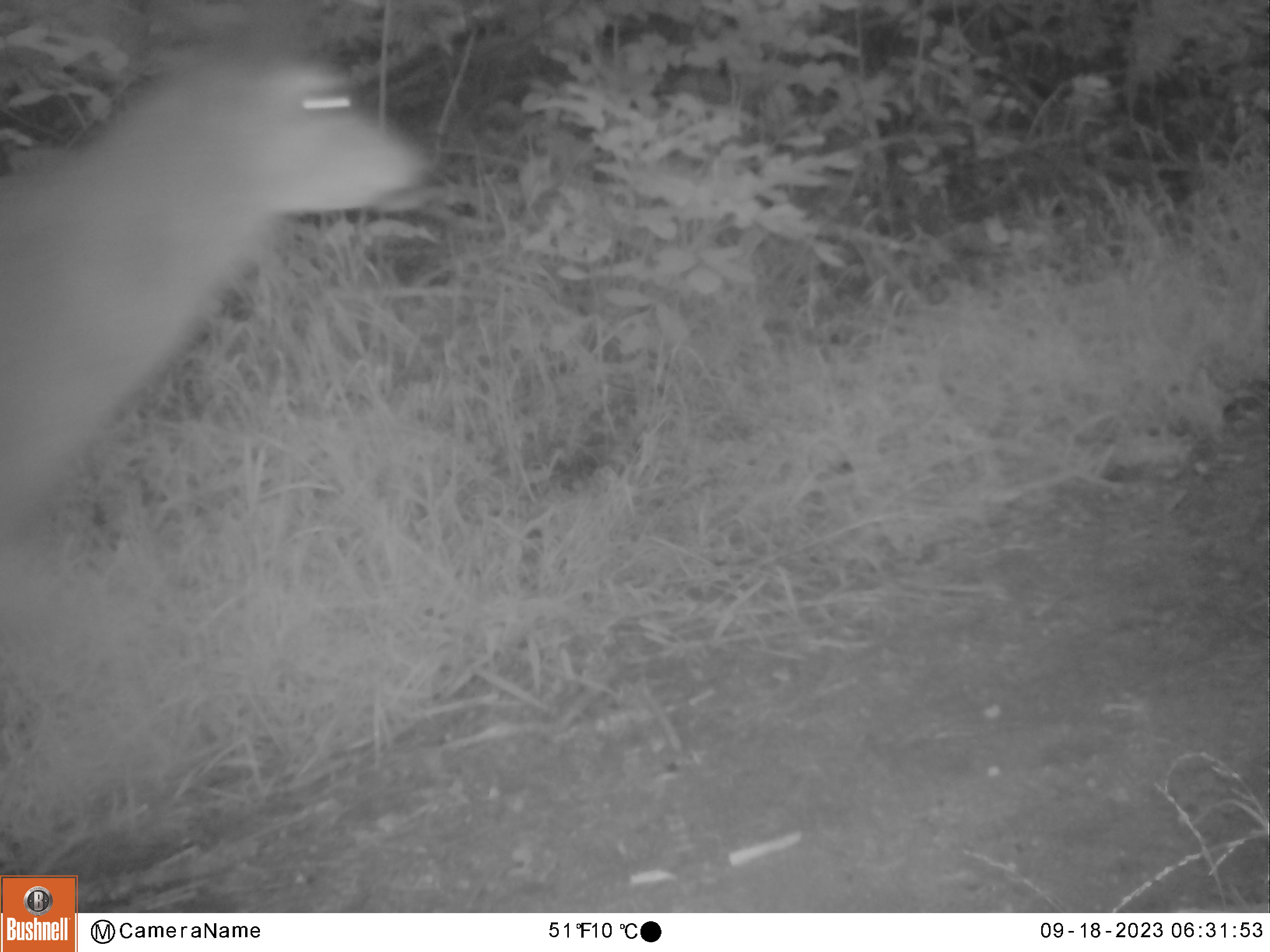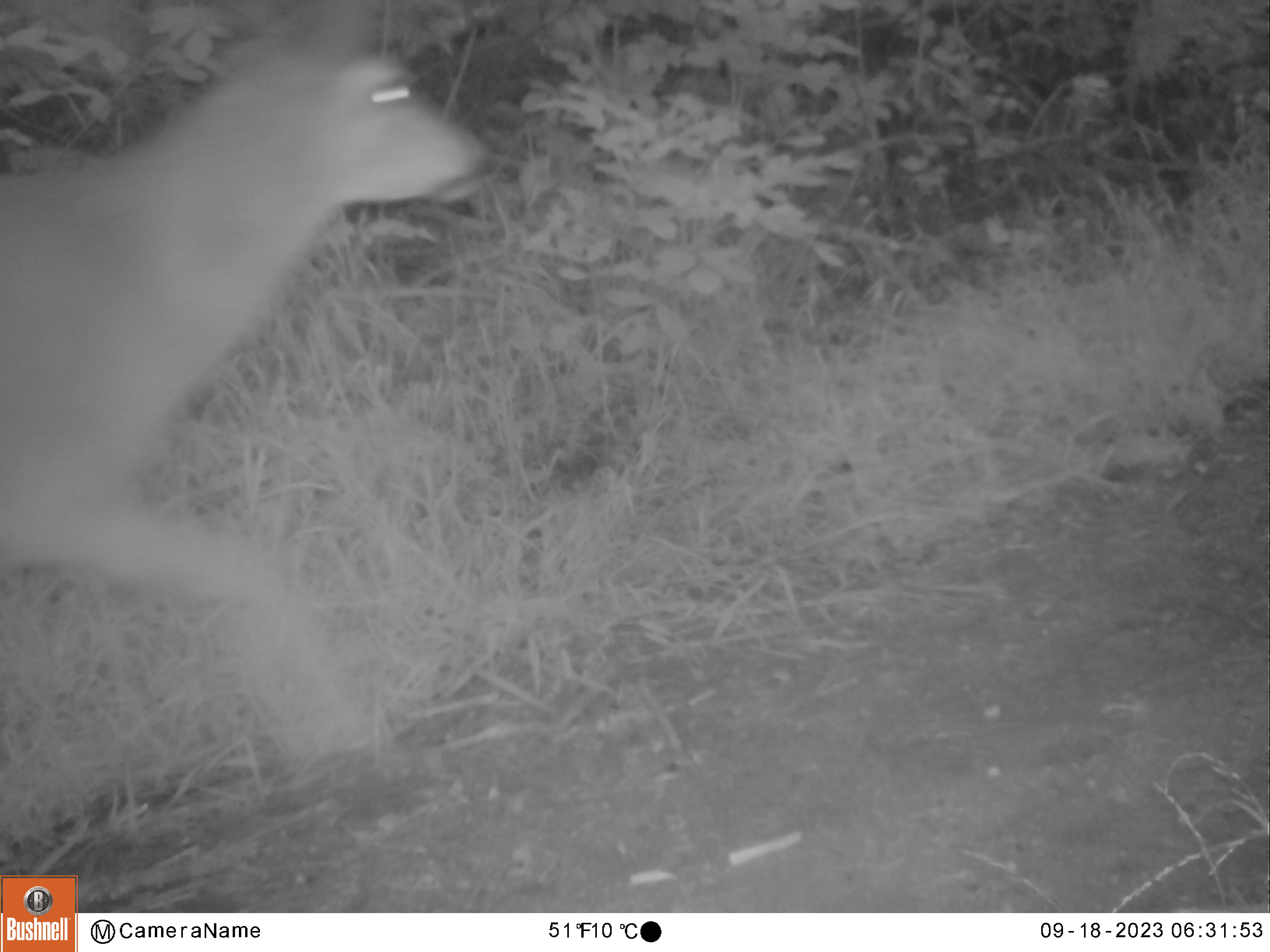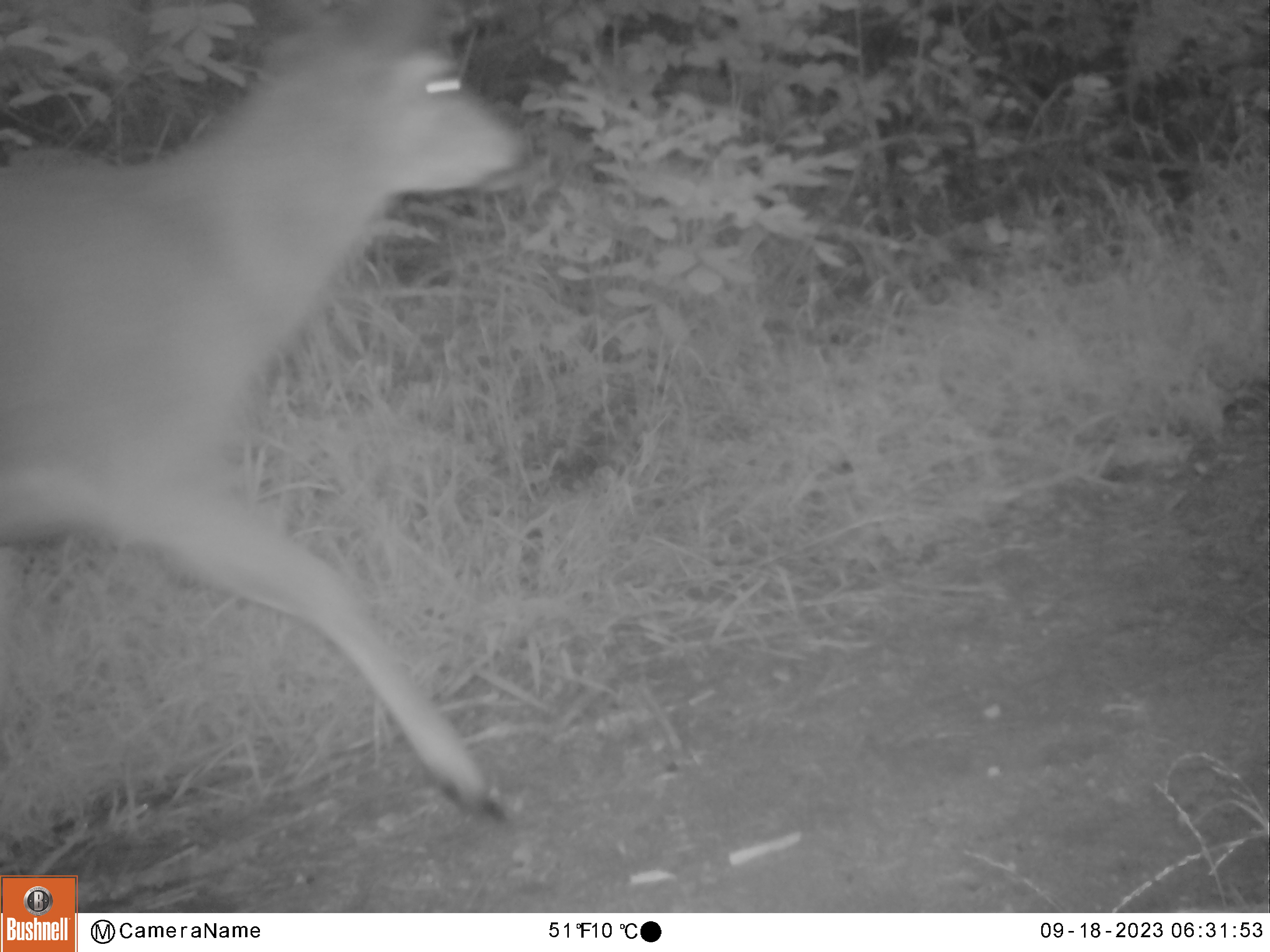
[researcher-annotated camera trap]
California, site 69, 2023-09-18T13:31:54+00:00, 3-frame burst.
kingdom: Animalia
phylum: Chordata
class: Mammalia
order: Artiodactyla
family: Cervidae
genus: Odocoileus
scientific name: Odocoileus hemionus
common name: mule deer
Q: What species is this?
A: Mule deer (Odocoileus hemionus).